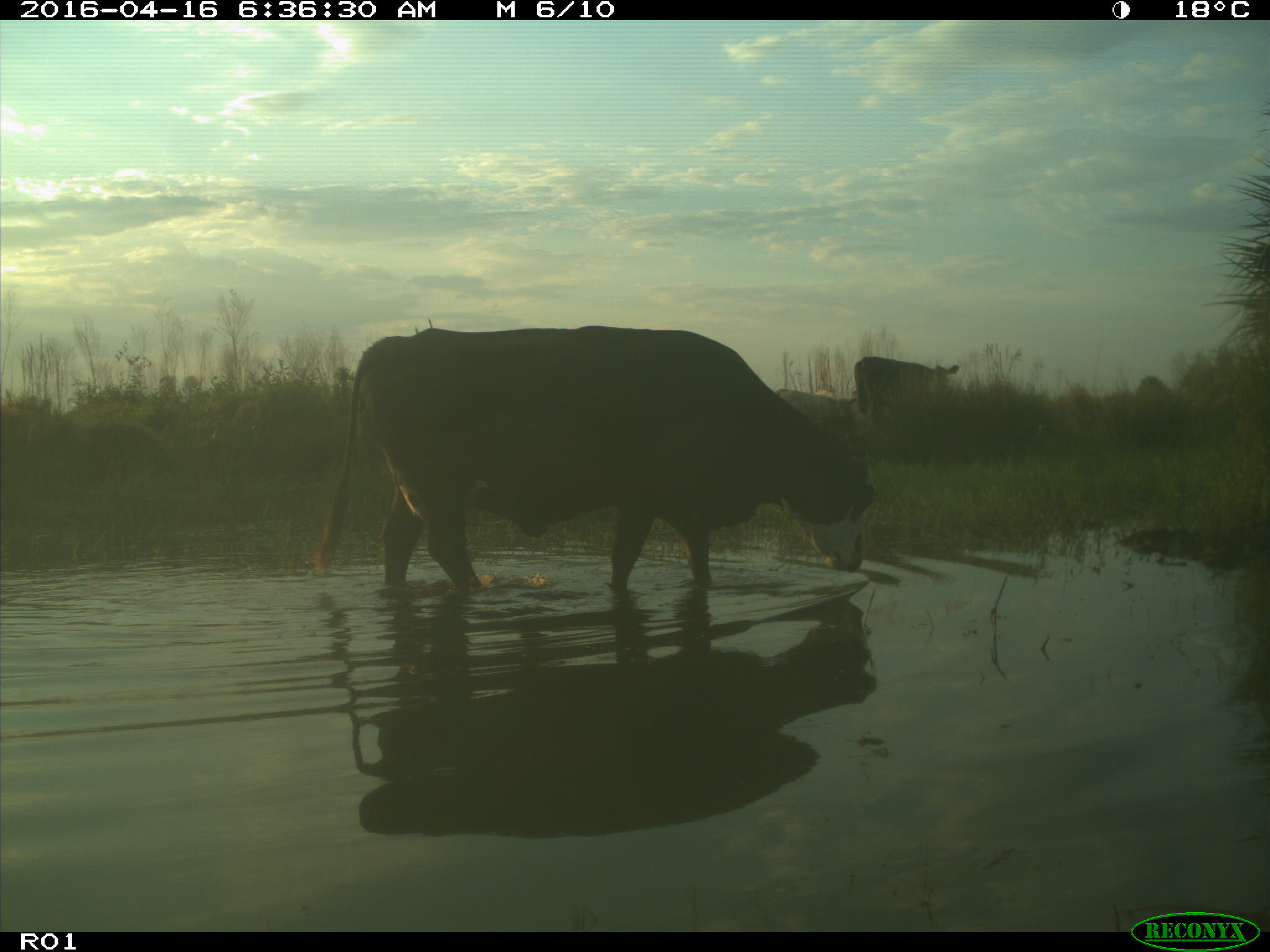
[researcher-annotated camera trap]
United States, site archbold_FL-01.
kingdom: Animalia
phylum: Chordata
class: Mammalia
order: Artiodactyla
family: Bovidae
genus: Bos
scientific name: Bos taurus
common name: domestic cow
Bos taurus (domestic cow).